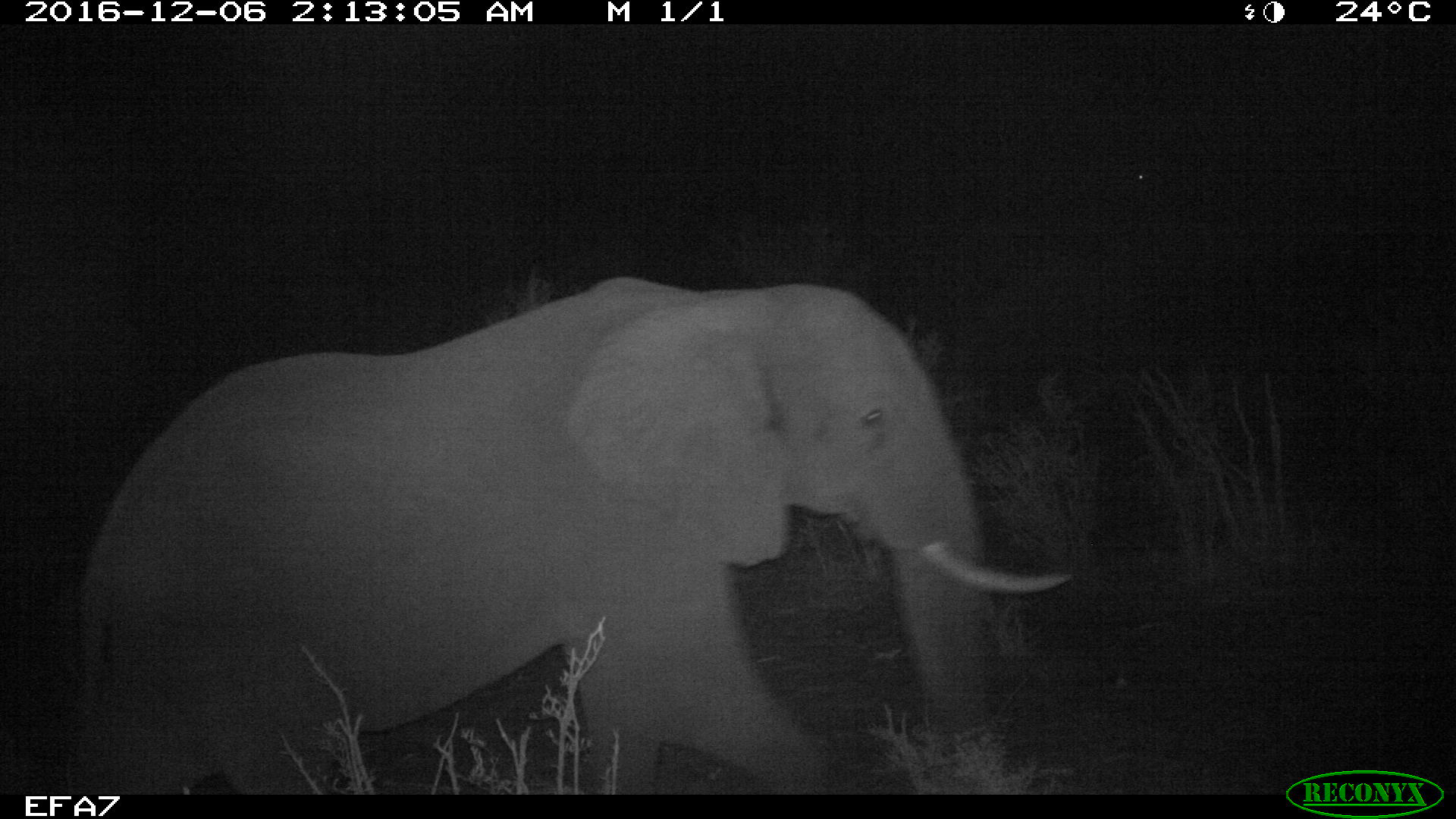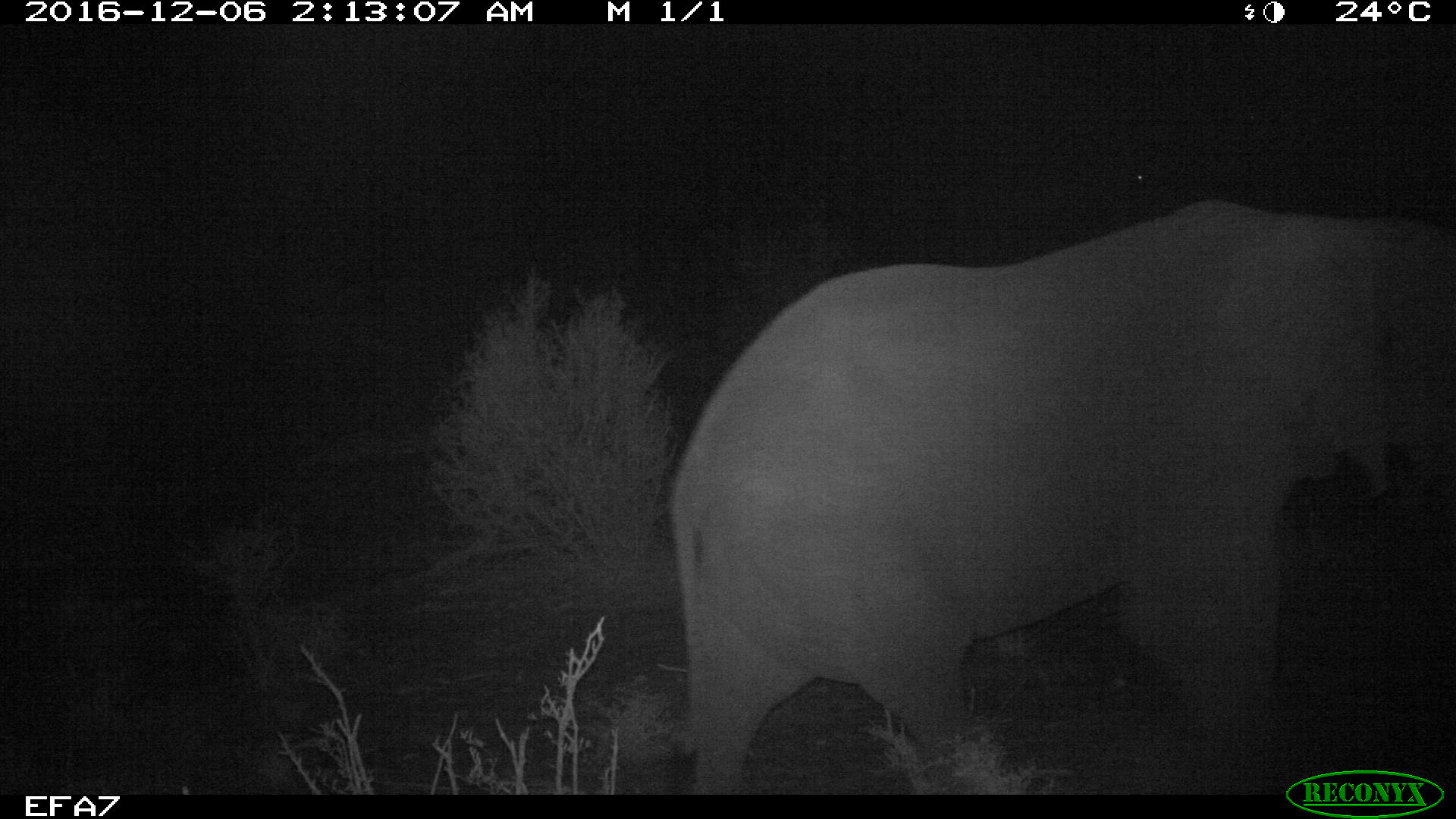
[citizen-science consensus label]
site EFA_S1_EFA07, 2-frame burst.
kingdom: Animalia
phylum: Chordata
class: Mammalia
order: Proboscidea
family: Elephantidae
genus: Loxodonta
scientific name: Loxodonta africana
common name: african bush elephant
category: elephant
Elephant (african bush elephant) (Loxodonta africana), count 1. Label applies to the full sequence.